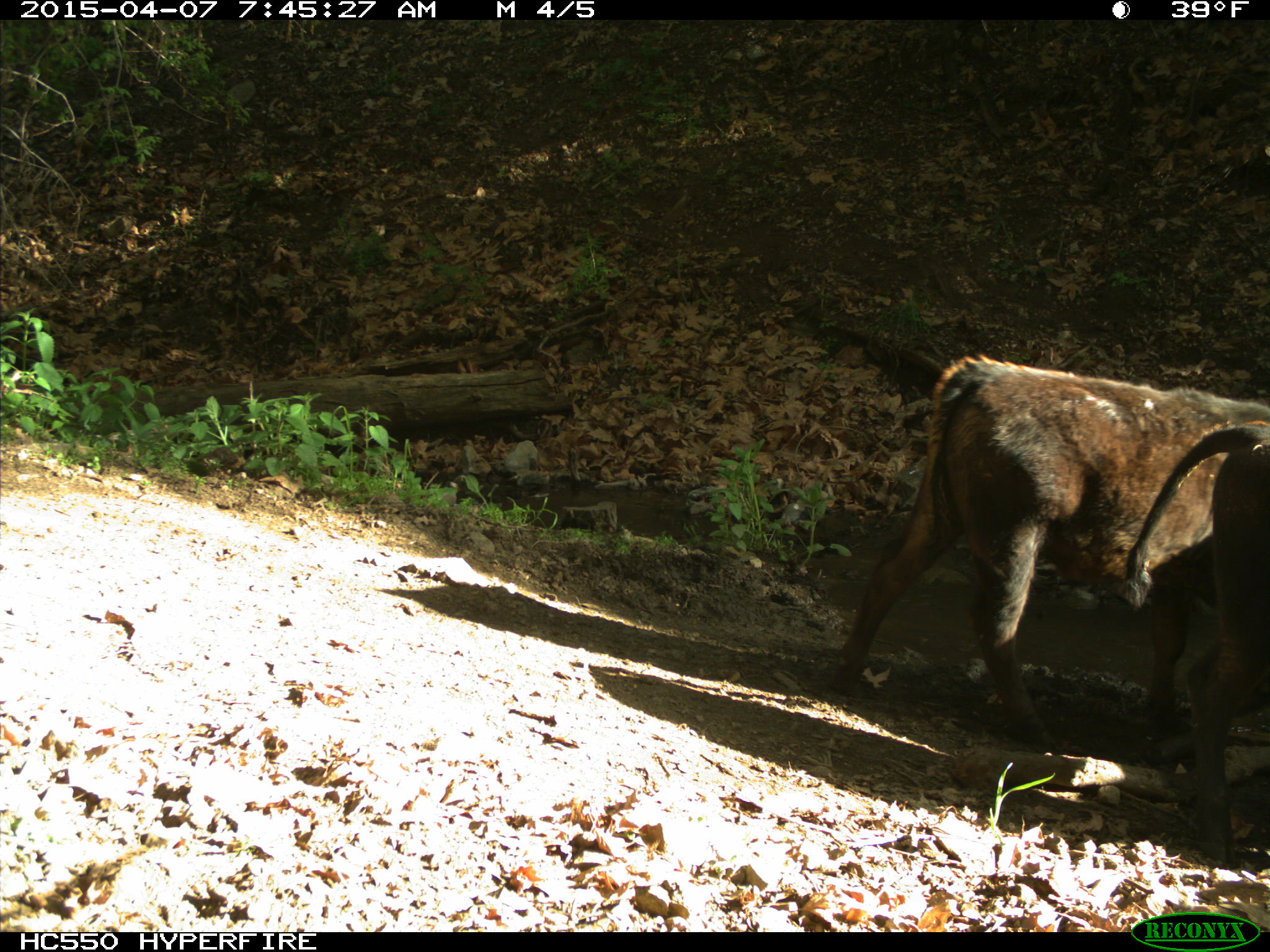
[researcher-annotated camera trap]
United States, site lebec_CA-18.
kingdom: Animalia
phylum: Chordata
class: Mammalia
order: Artiodactyla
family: Bovidae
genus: Bos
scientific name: Bos taurus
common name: domestic cow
Bos taurus (domestic cow).